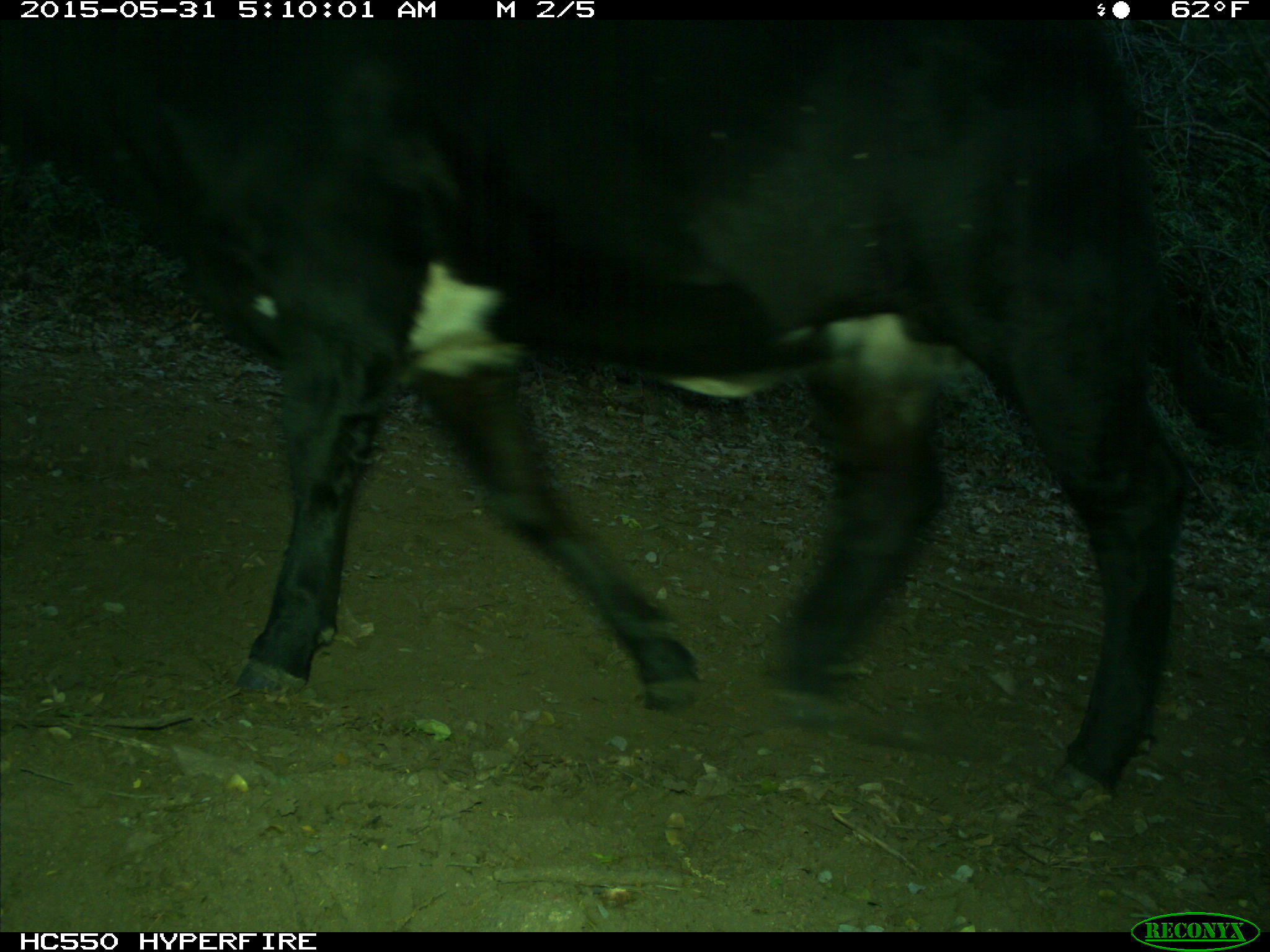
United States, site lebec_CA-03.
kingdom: Animalia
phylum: Chordata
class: Mammalia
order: Artiodactyla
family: Bovidae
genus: Bos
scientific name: Bos taurus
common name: domestic cow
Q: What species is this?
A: Bos taurus (domestic cow).